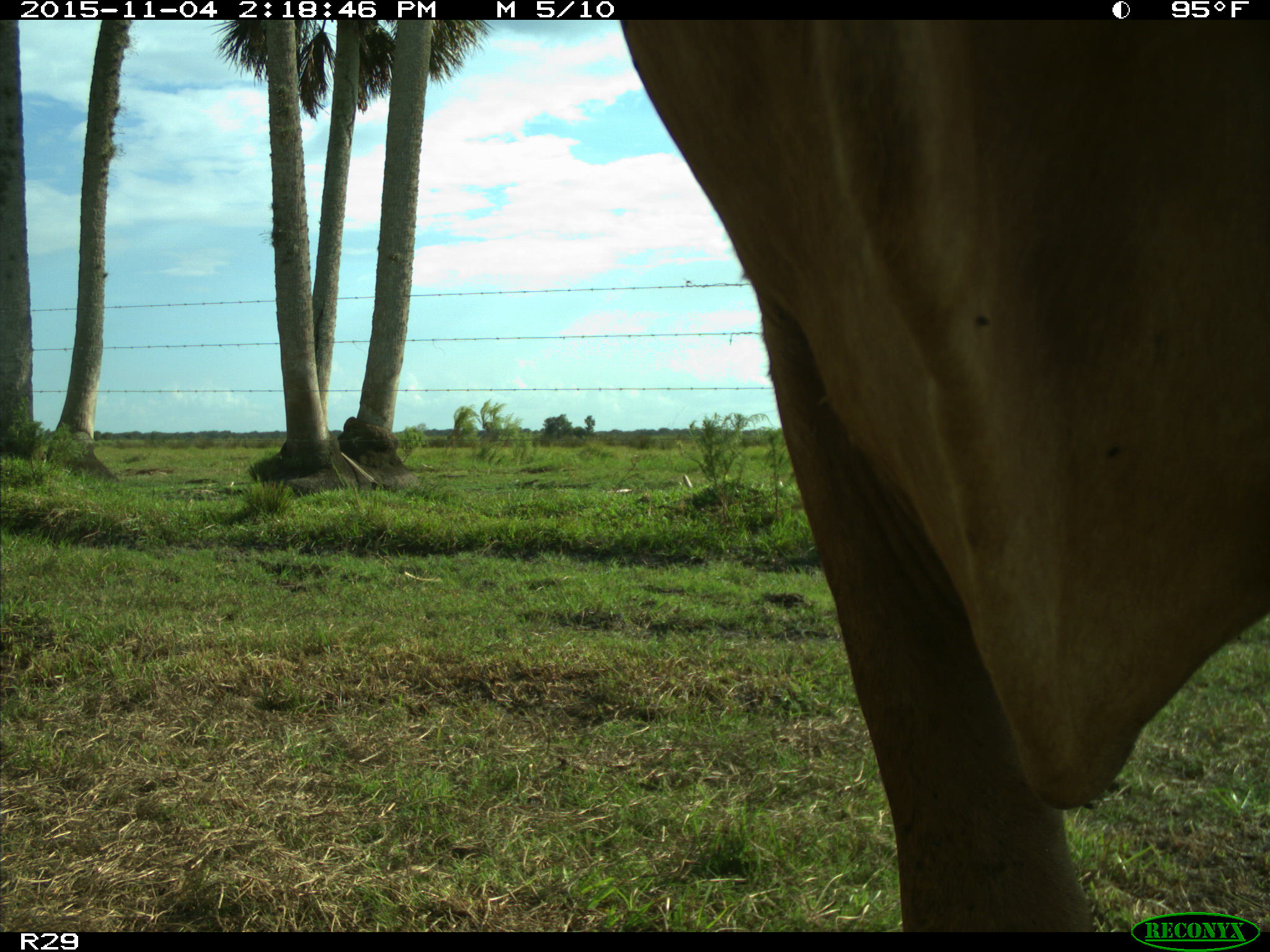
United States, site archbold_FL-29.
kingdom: Animalia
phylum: Chordata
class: Mammalia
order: Artiodactyla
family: Bovidae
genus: Bos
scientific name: Bos taurus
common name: domestic cow